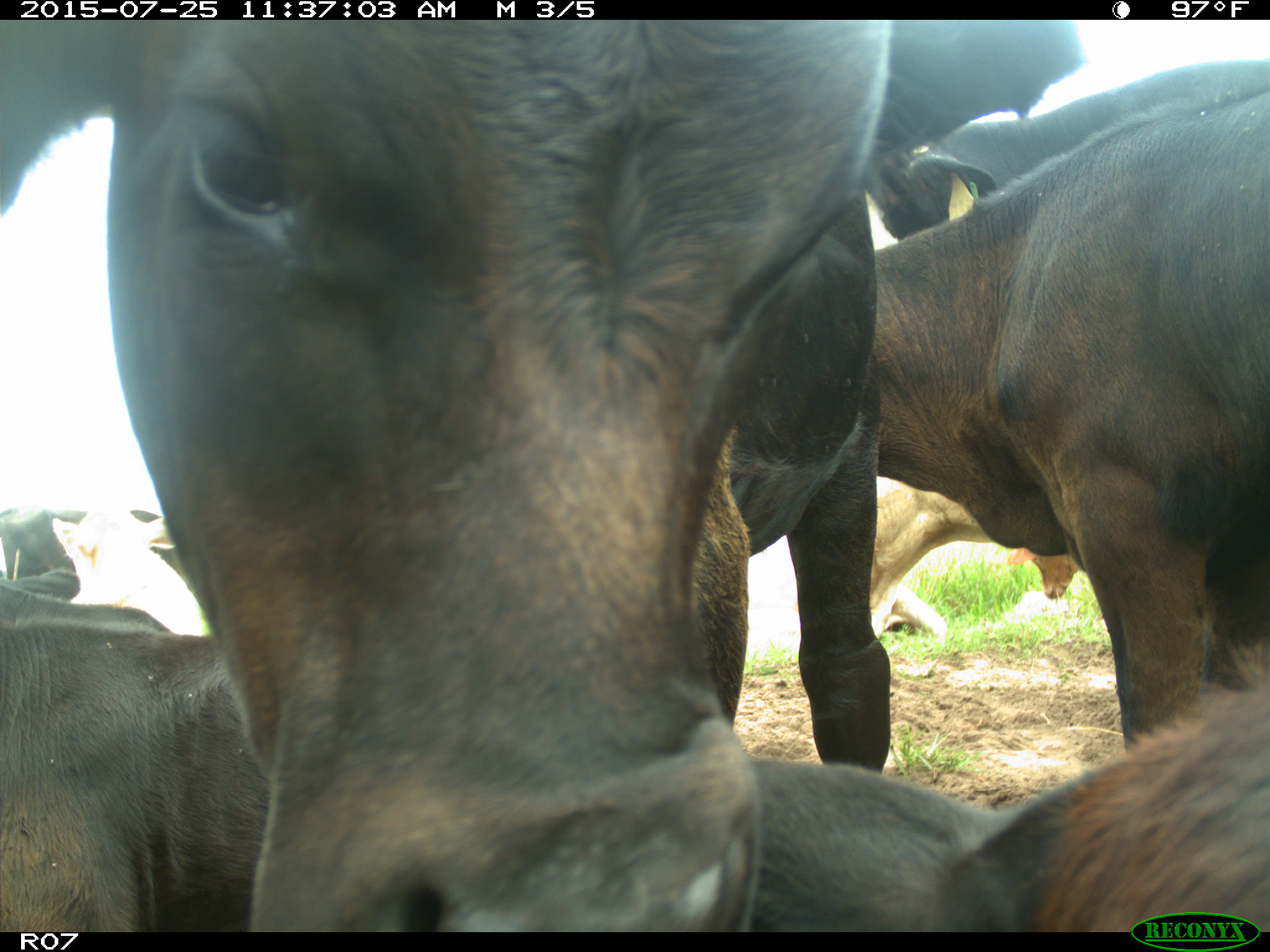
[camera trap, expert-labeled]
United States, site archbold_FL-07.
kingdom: Animalia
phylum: Chordata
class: Mammalia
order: Artiodactyla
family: Bovidae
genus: Bos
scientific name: Bos taurus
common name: domestic cow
Bos taurus (domestic cow).